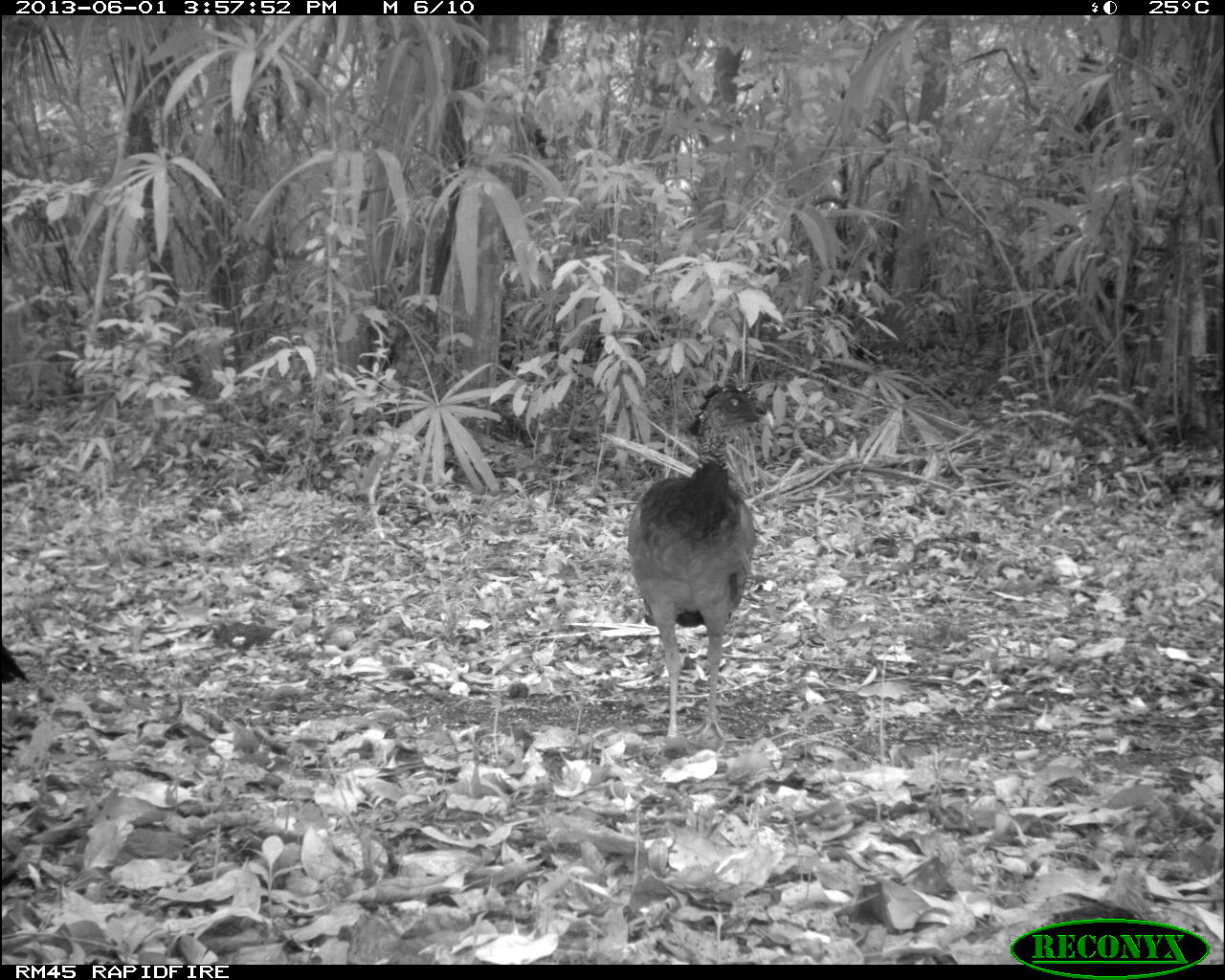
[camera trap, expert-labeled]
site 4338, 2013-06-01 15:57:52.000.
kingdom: Animalia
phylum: Chordata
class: Aves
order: Galliformes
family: Cracidae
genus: Crax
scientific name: Crax rubra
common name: great curassow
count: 2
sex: female